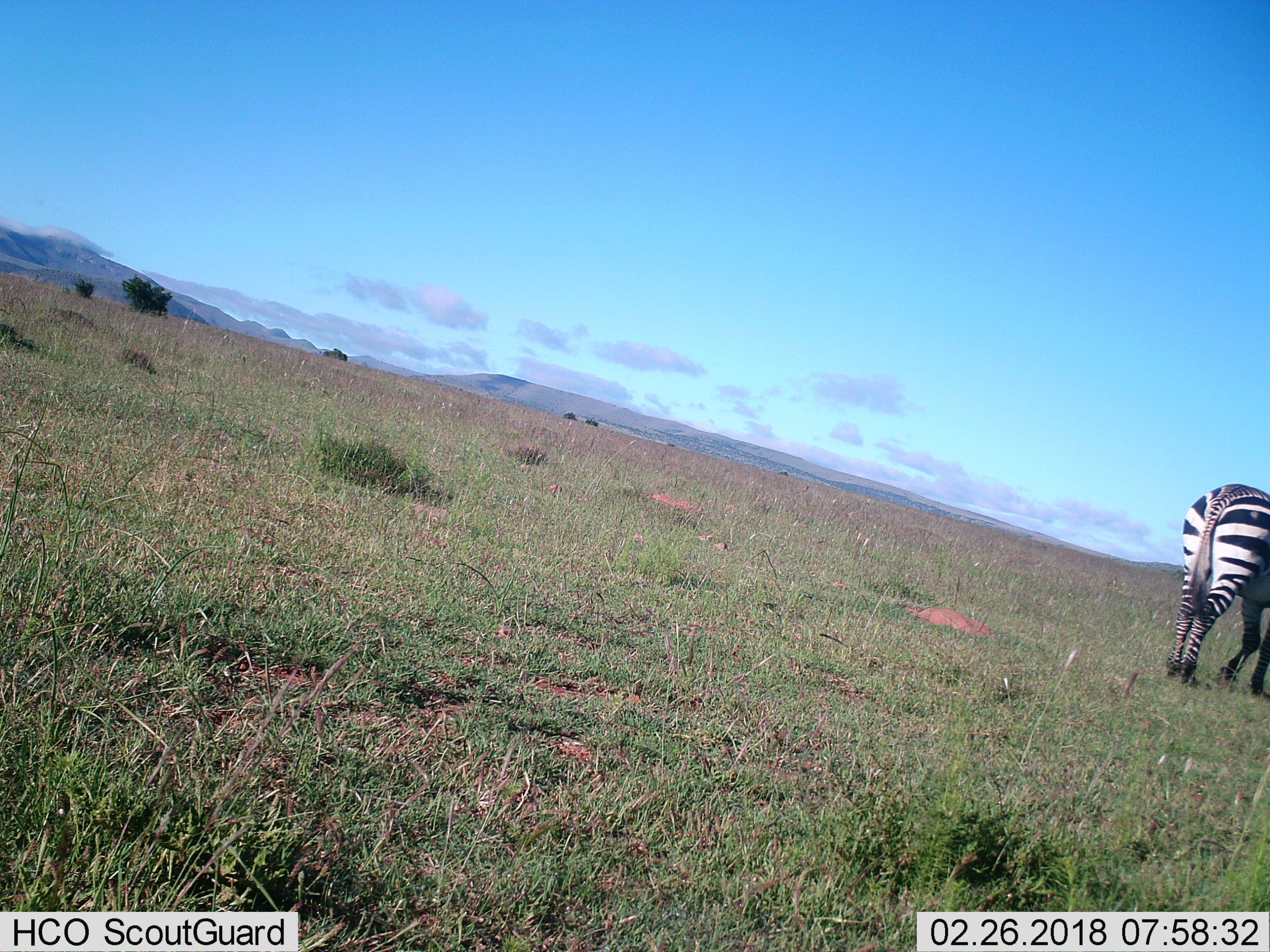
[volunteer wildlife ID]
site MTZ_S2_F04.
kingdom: Animalia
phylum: Chordata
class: Mammalia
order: Perissodactyla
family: Equidae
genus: Equus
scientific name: Equus zebra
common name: mountain zebra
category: zebramountain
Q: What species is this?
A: Zebramountain (mountain zebra) (Equus zebra).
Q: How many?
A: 1.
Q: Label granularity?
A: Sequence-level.